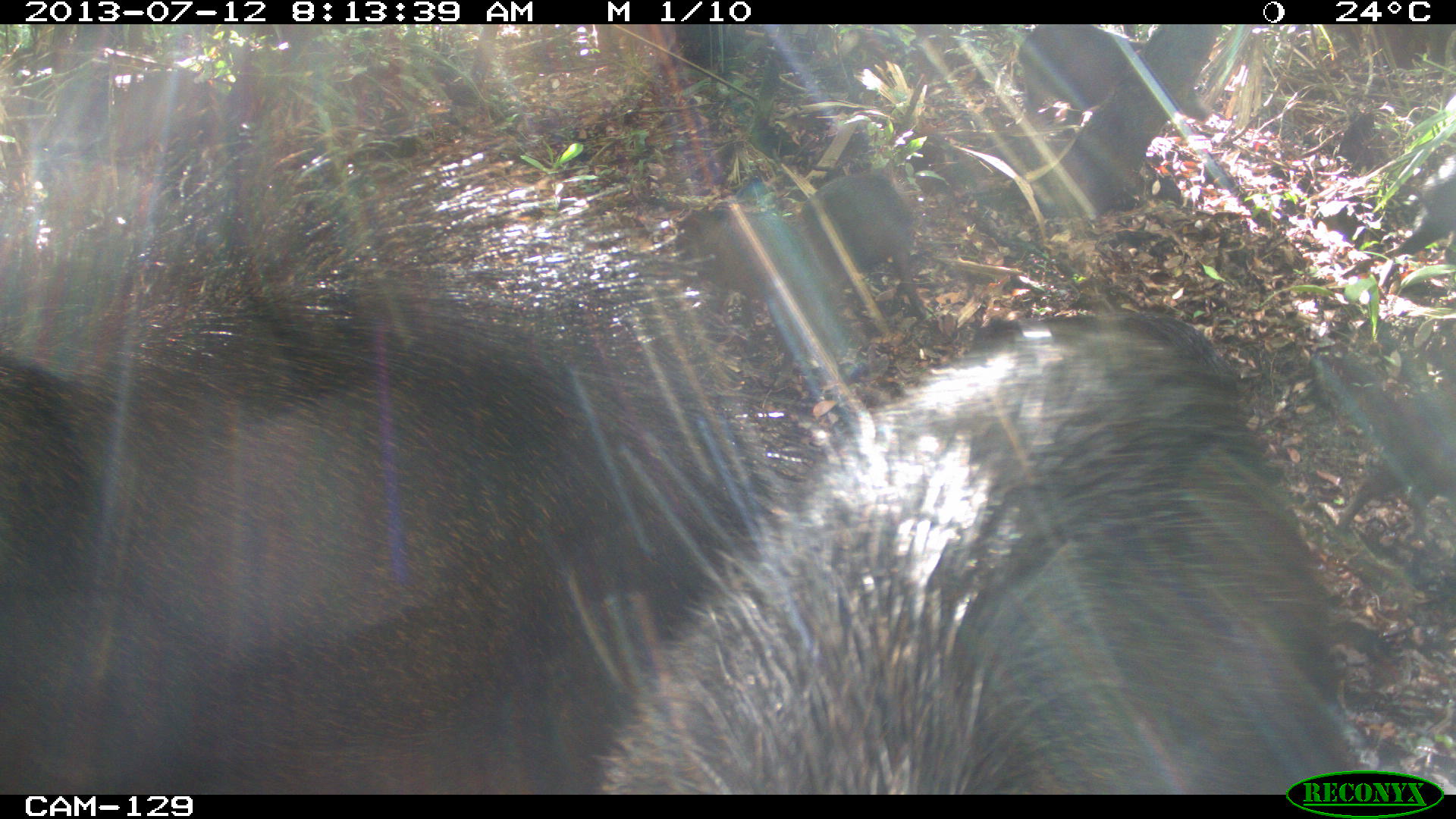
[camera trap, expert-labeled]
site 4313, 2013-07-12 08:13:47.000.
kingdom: Animalia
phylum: Chordata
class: Mammalia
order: Artiodactyla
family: Tayassuidae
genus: Tayassu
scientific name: Tayassu pecari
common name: white-lipped peccary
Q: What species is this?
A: Tayassu pecari (white-lipped peccary).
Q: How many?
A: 20.